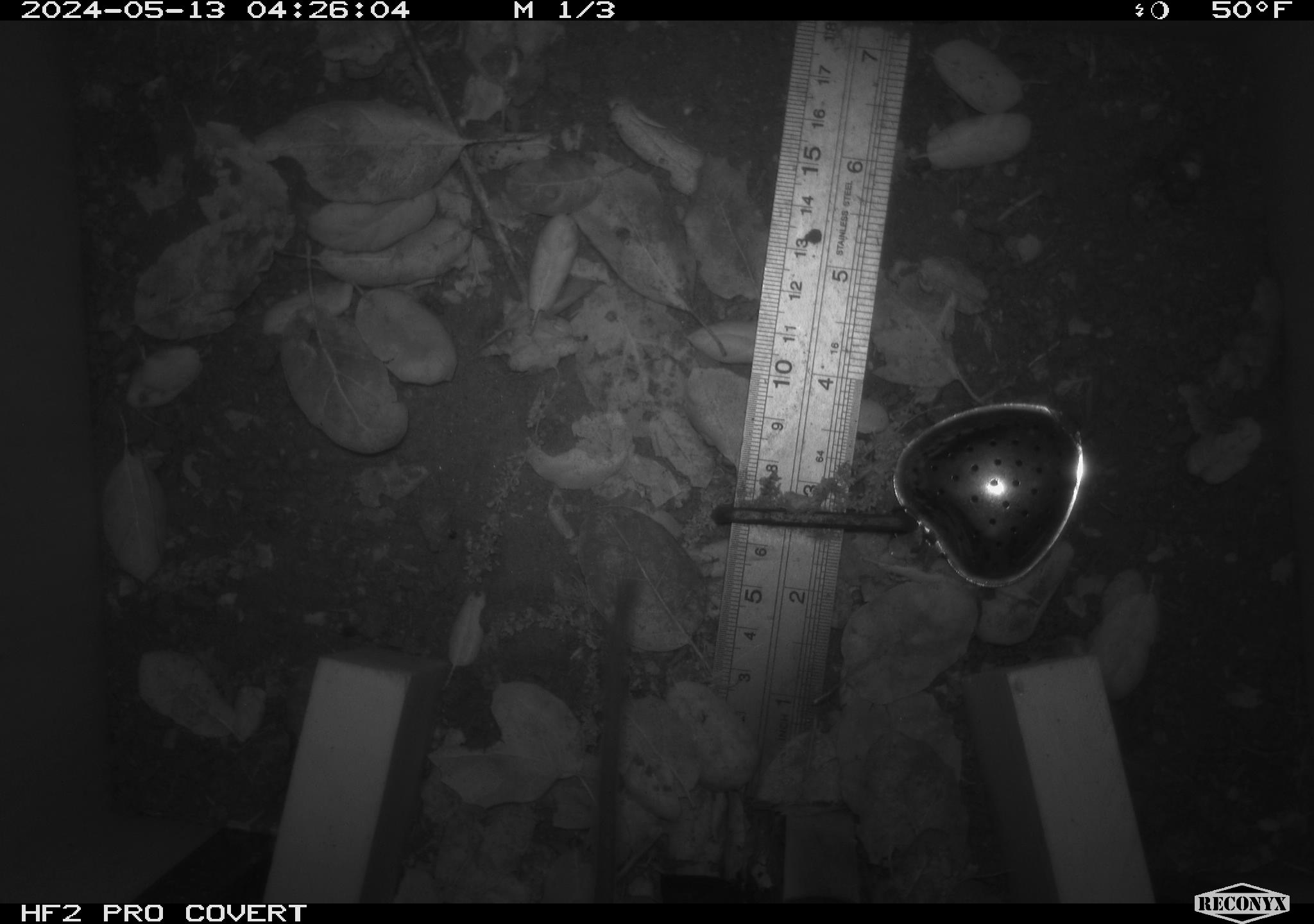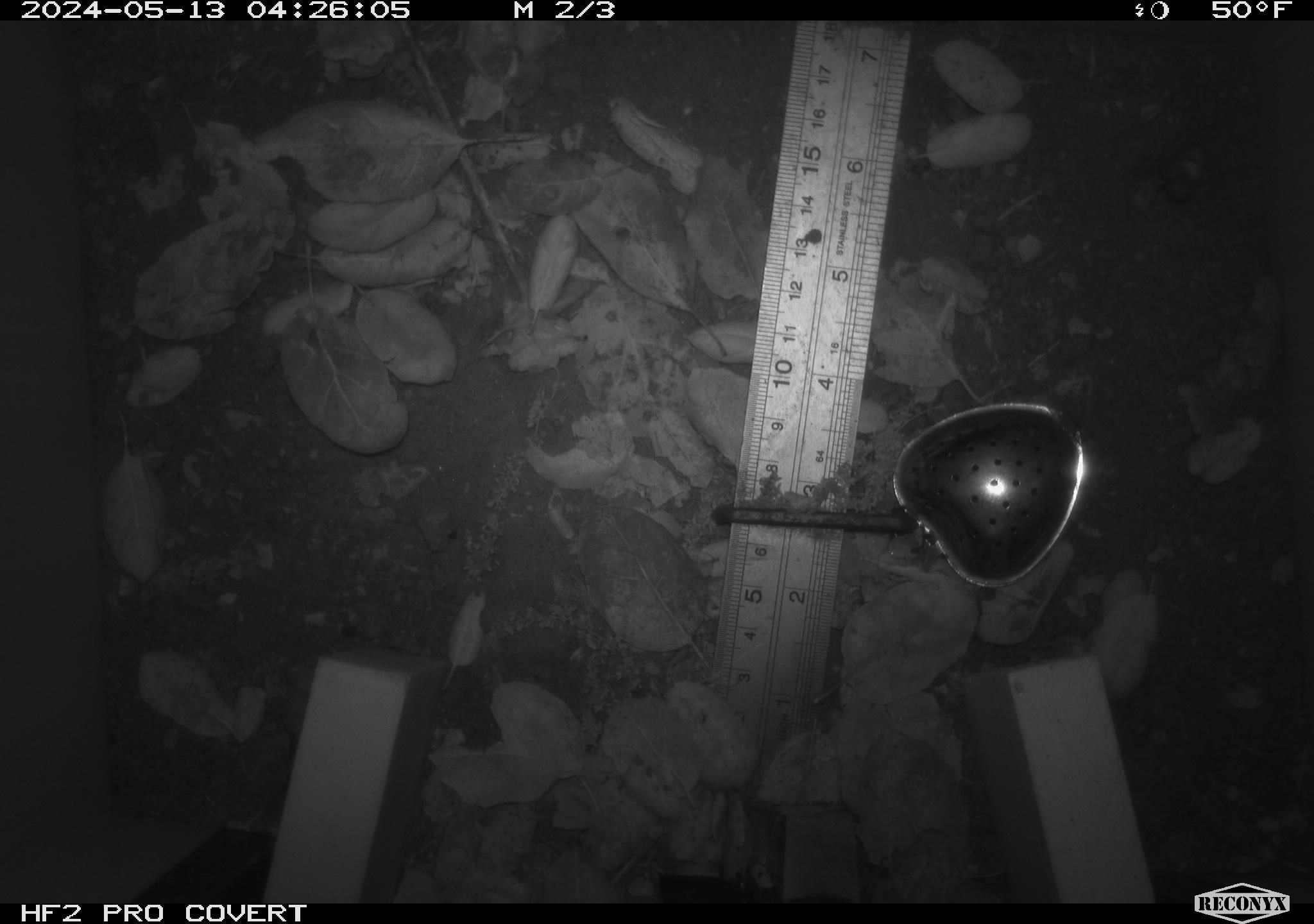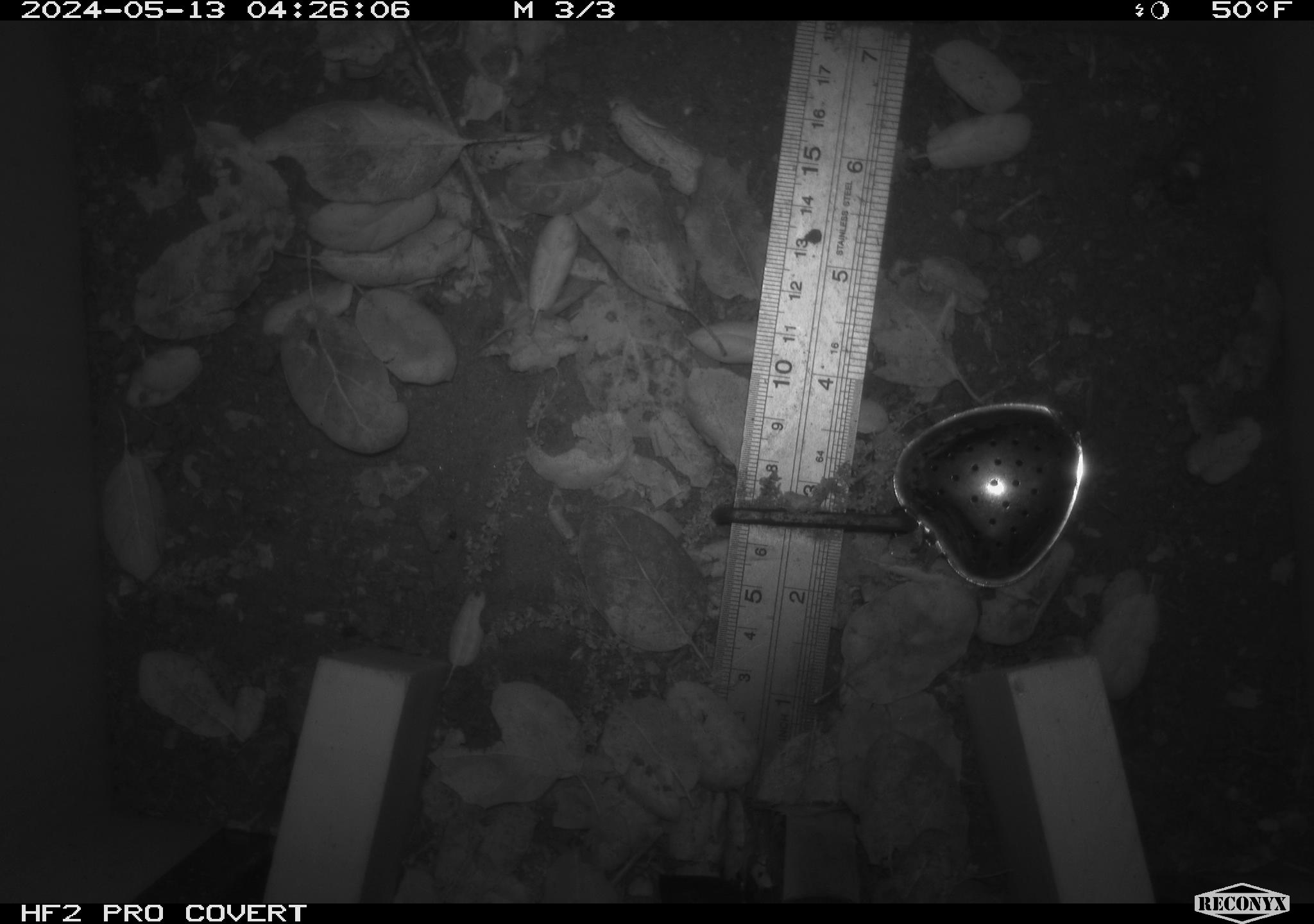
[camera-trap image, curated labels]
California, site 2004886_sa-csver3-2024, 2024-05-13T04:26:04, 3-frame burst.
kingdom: Animalia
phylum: Chordata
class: Mammalia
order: Rodentia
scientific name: Rodentia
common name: rodent